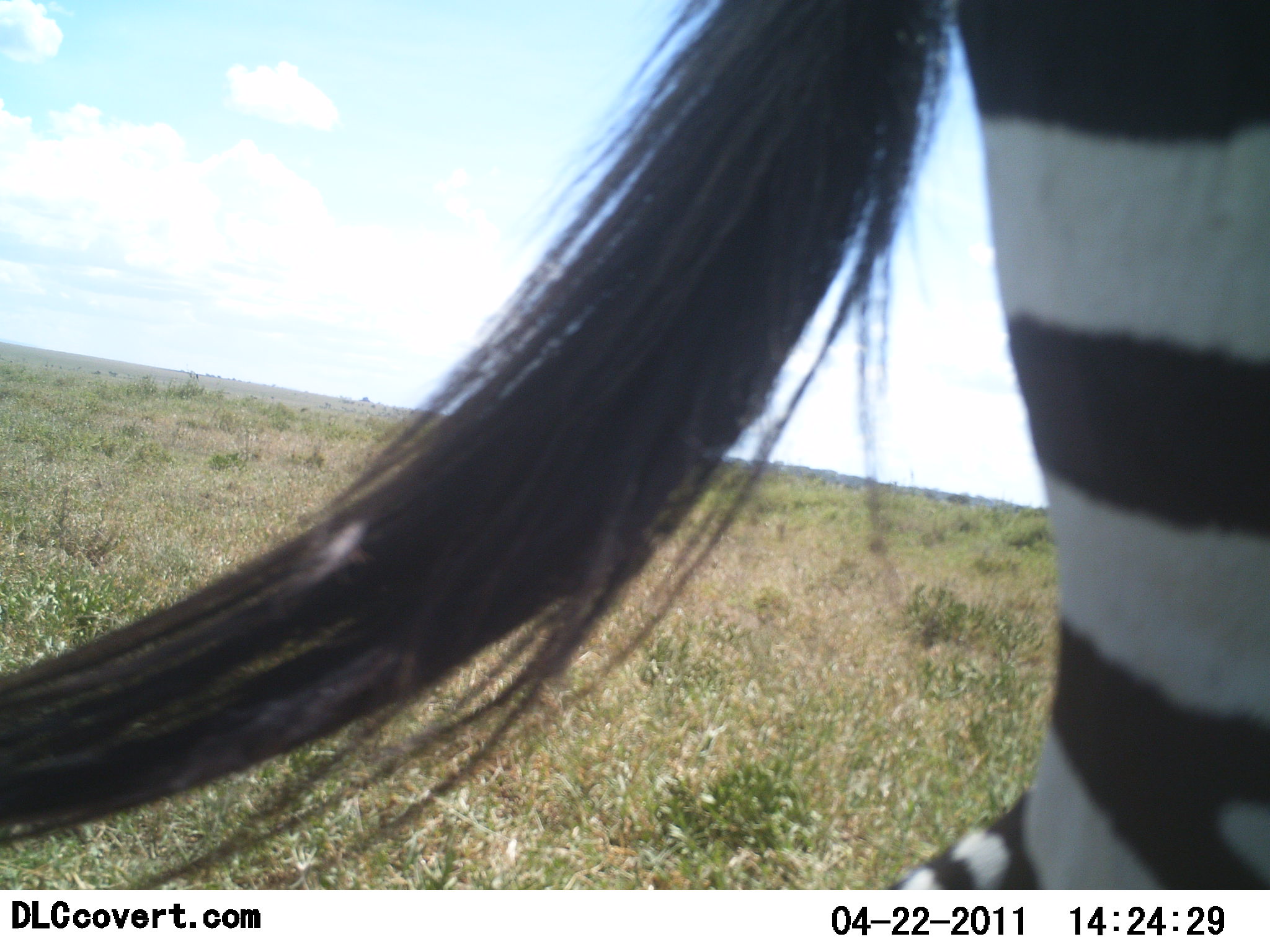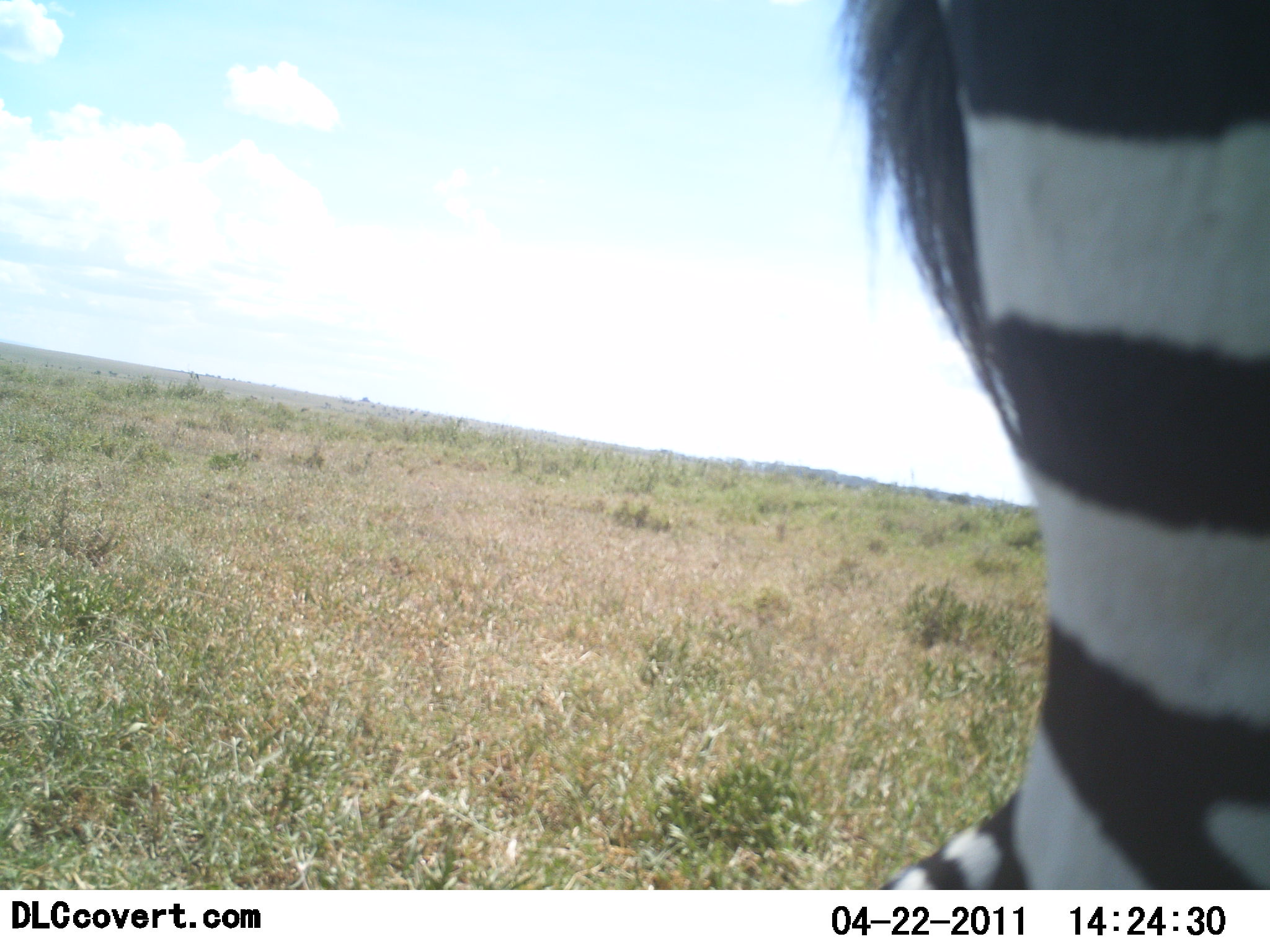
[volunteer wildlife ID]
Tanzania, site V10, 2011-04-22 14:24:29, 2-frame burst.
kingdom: Animalia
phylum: Chordata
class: Mammalia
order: Perissodactyla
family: Equidae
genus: Equus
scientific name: Equus quagga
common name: plains zebra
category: zebra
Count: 1.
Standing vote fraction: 83%.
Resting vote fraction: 0%.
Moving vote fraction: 17%.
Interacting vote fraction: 0%.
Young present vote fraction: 0%.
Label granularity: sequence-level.